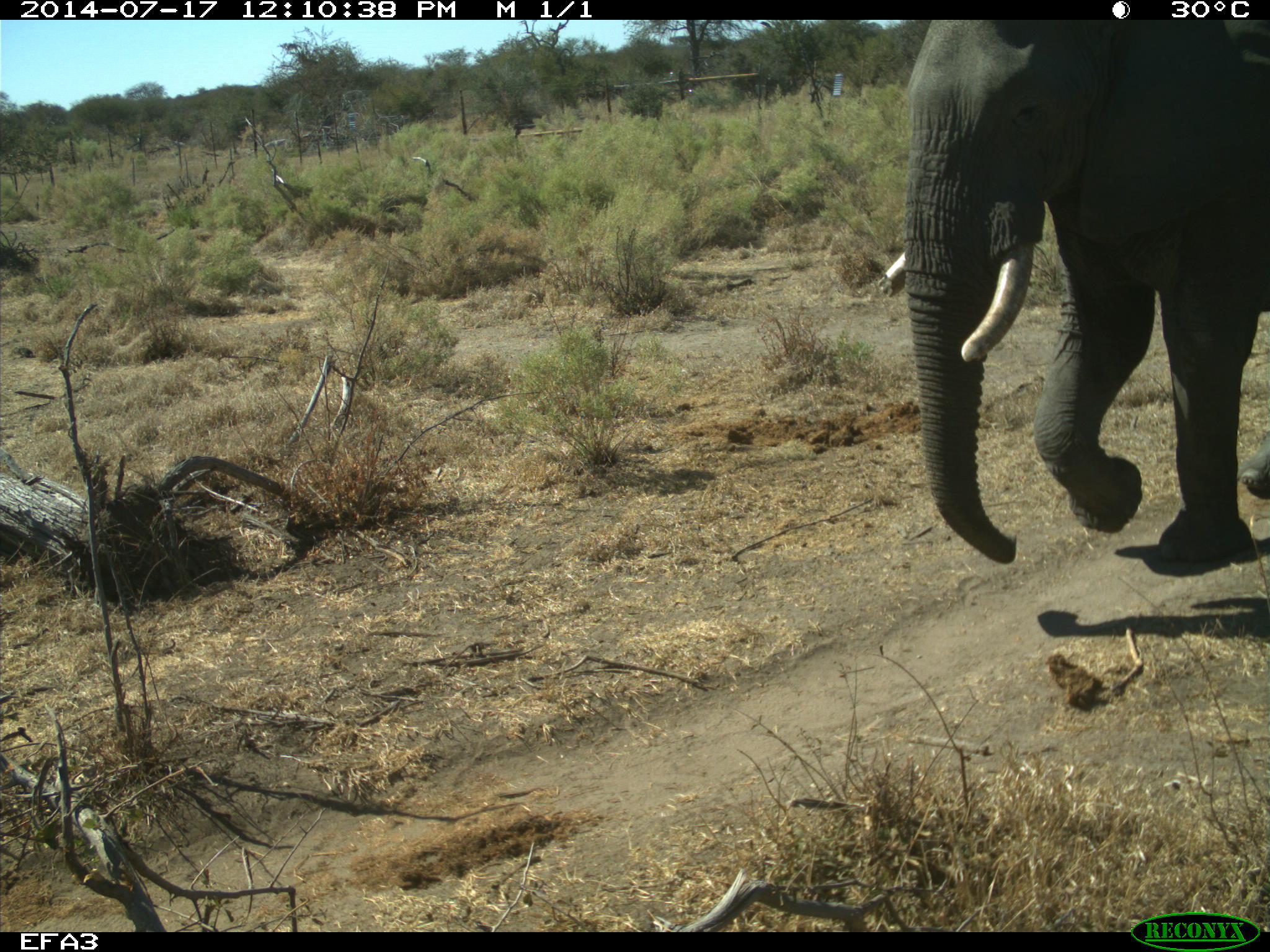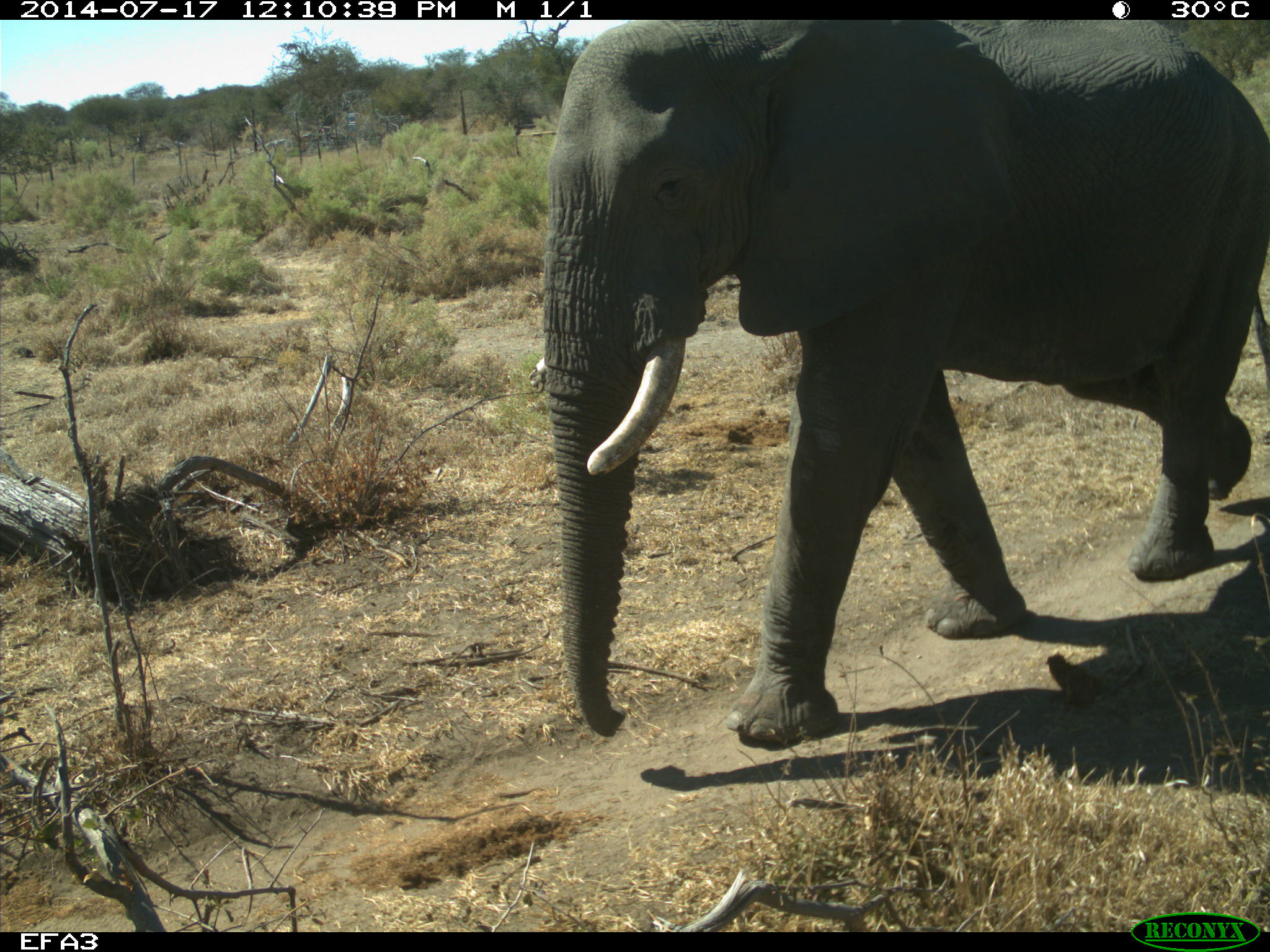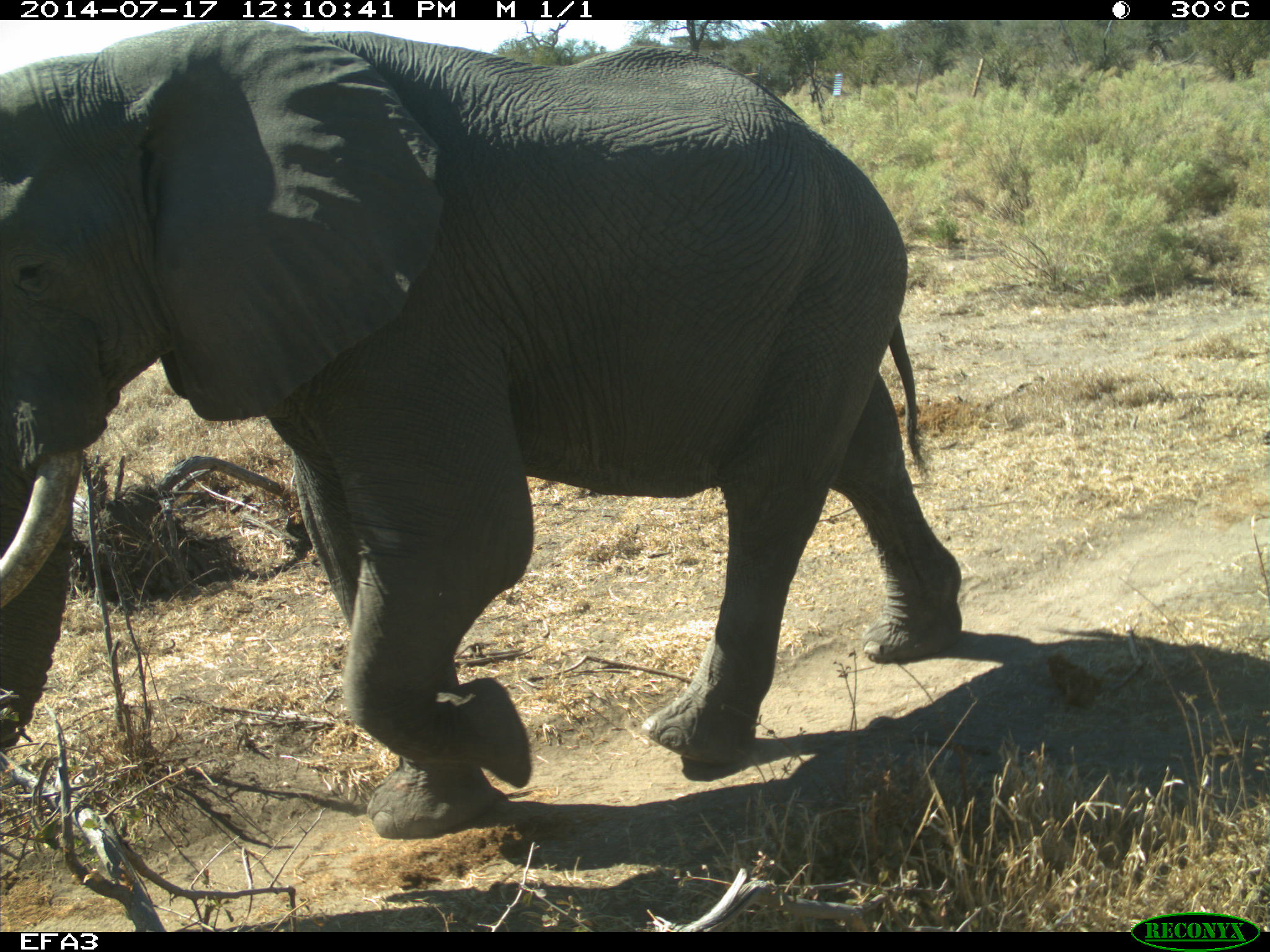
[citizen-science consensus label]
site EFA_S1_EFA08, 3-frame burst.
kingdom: Animalia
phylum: Chordata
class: Mammalia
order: Proboscidea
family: Elephantidae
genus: Loxodonta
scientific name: Loxodonta africana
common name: african bush elephant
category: elephant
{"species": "elephant (african bush elephant) (Loxodonta africana)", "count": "1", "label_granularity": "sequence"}